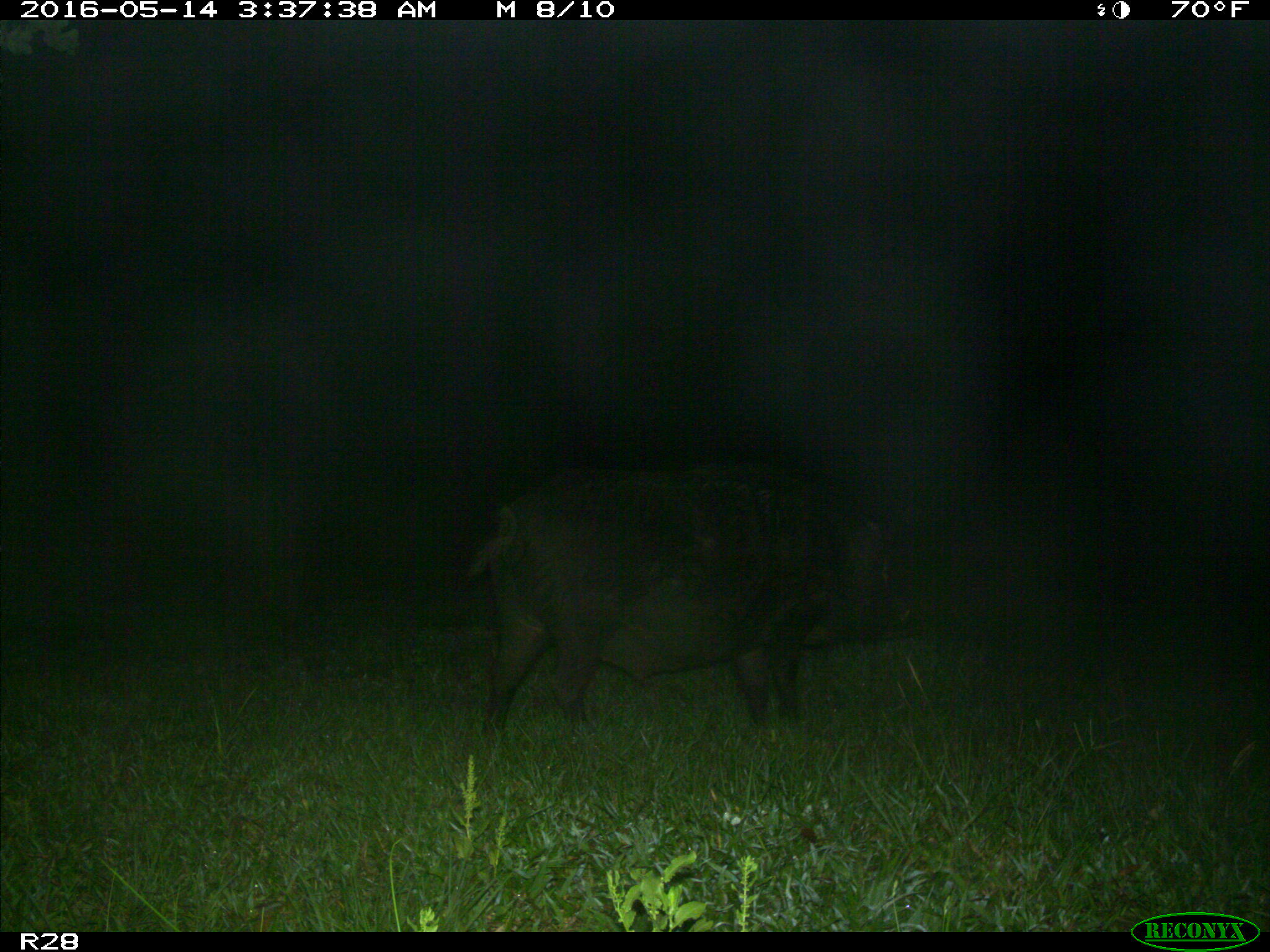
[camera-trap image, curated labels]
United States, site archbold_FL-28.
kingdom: Animalia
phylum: Chordata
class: Mammalia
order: Artiodactyla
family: Suidae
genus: Sus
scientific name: Sus scrofa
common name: wild boar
Sus scrofa (wild boar).